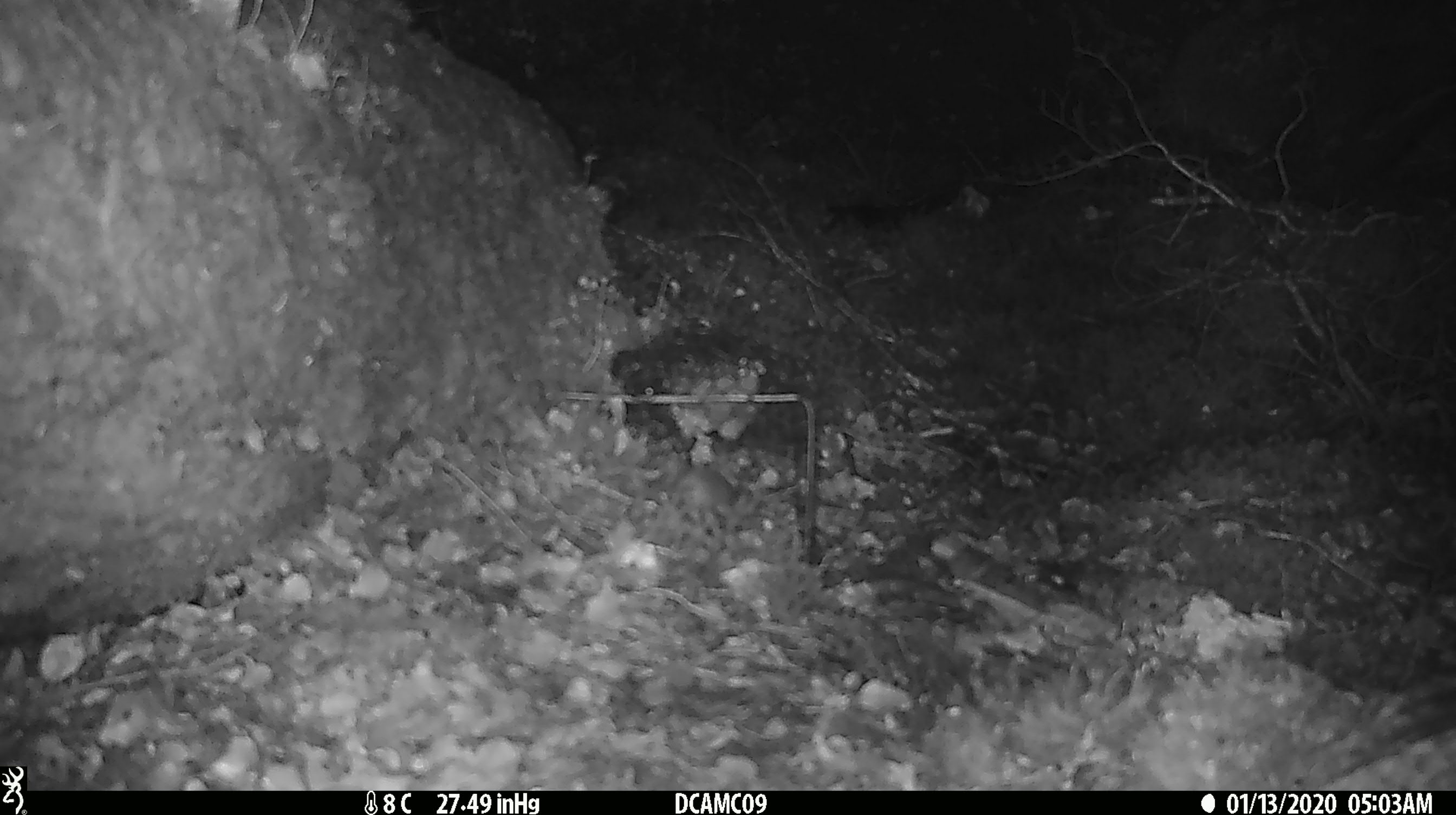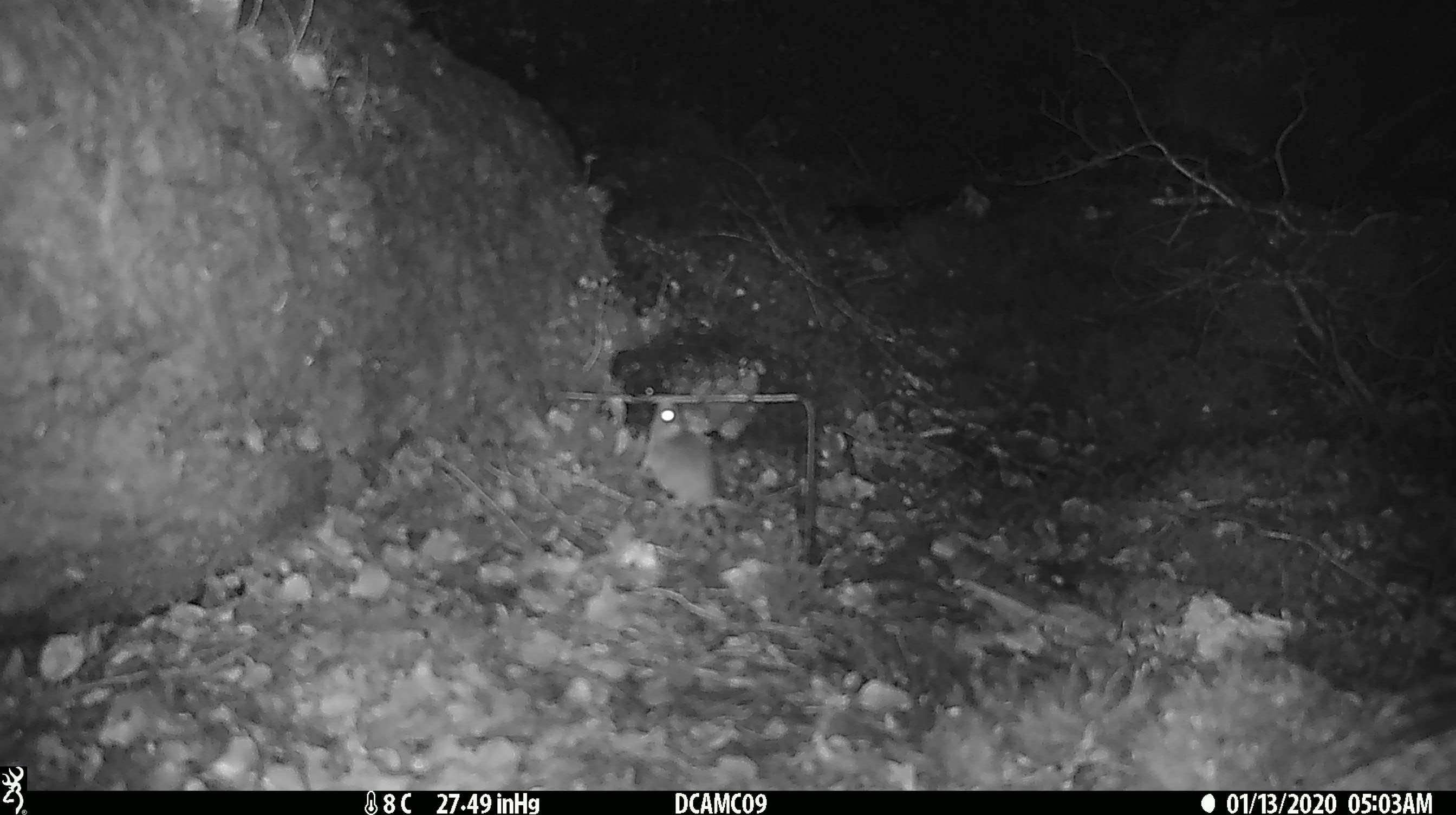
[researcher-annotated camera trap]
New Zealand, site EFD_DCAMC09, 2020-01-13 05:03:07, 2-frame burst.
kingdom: Animalia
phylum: Chordata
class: Mammalia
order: Rodentia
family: Muridae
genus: Mus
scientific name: Mus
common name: mouse